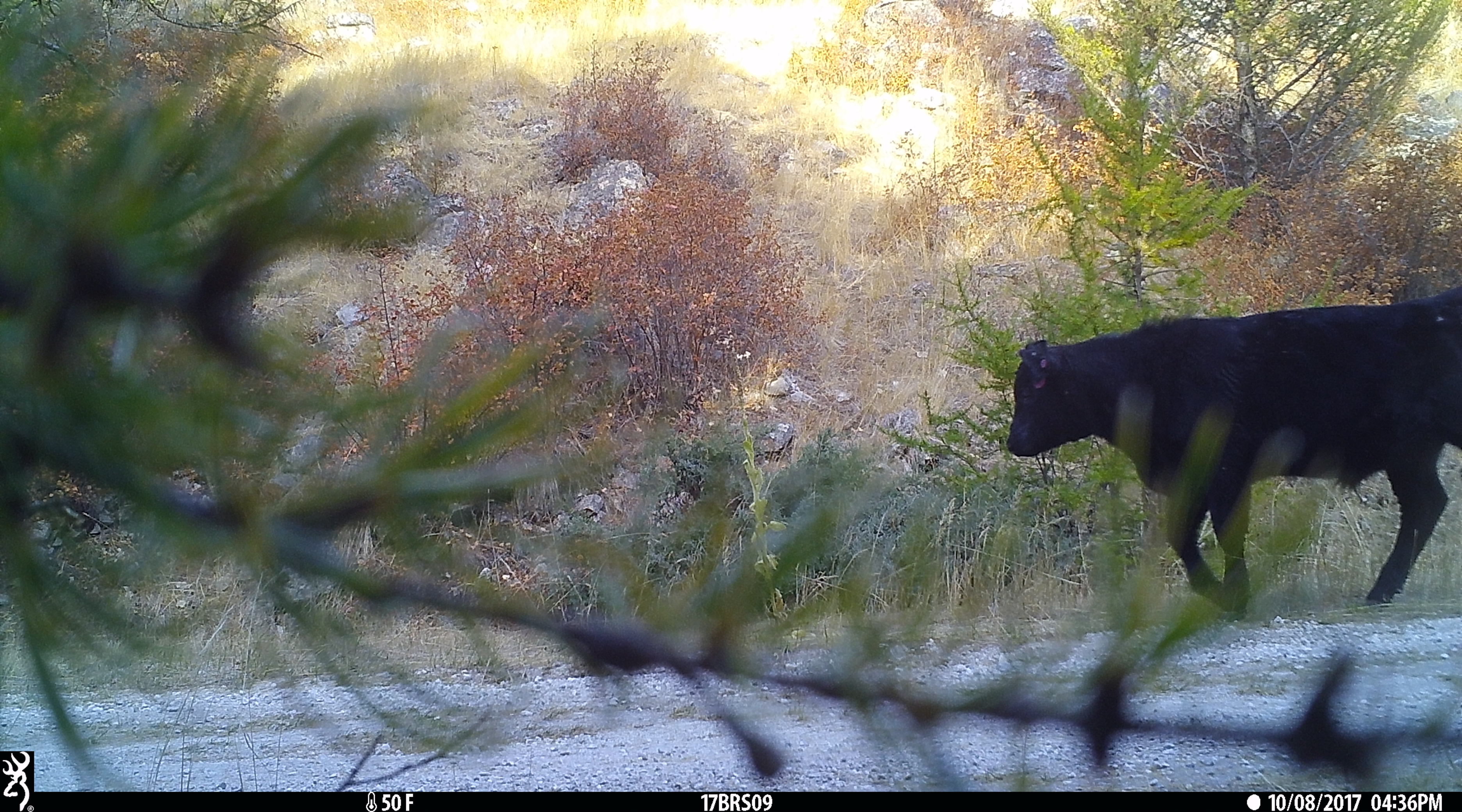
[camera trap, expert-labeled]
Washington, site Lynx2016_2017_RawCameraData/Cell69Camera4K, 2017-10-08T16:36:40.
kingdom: Animalia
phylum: Chordata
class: Mammalia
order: Artiodactyla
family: Bovidae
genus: Bos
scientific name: Bos taurus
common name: domestic cattle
Domestic cattle (Bos taurus). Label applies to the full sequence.